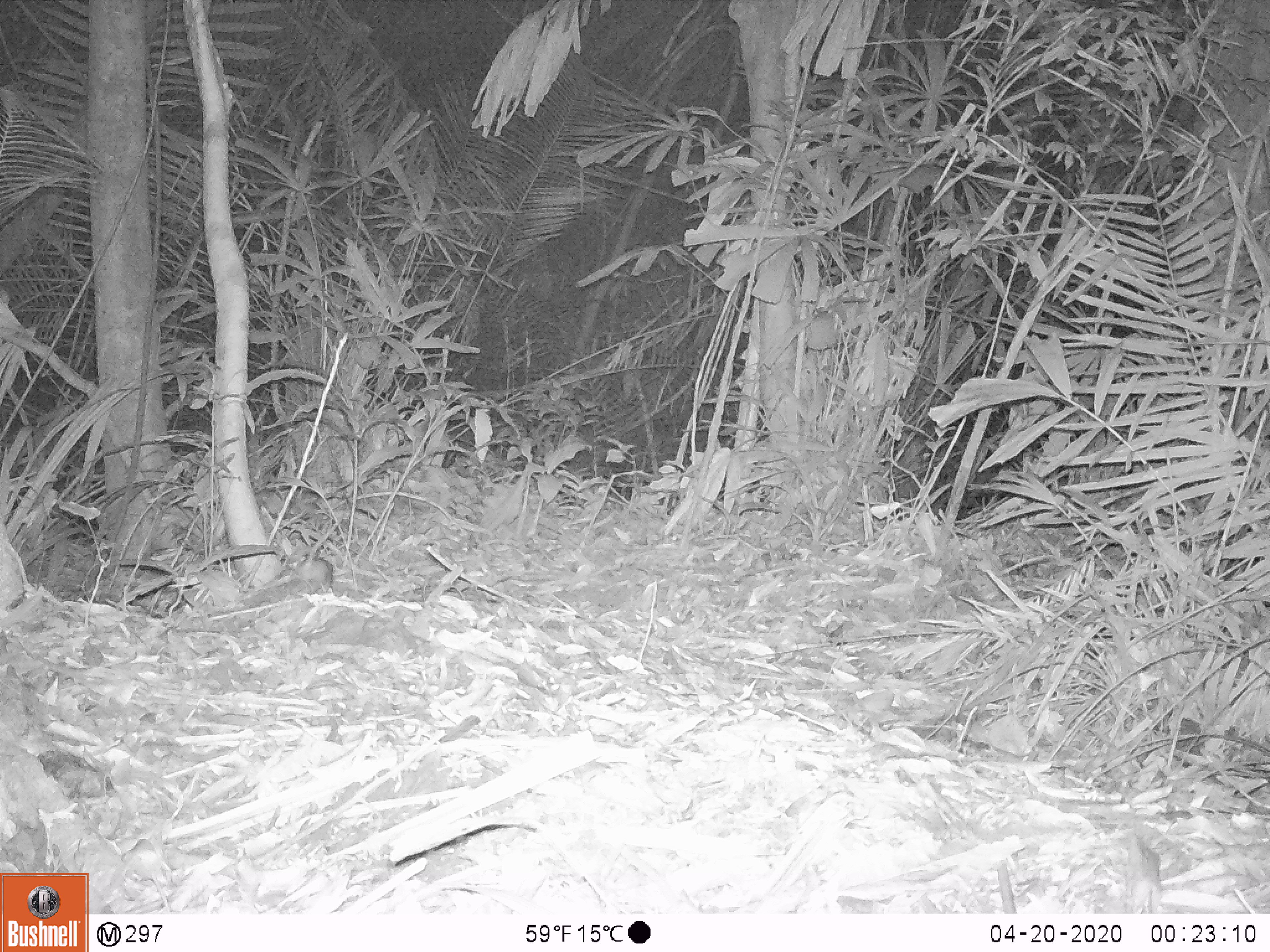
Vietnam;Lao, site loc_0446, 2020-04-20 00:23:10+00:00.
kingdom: Animalia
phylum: Chordata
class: Mammalia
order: Rodentia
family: Muridae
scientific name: Muridae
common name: old-world mice and rats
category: unidentified murid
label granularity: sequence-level